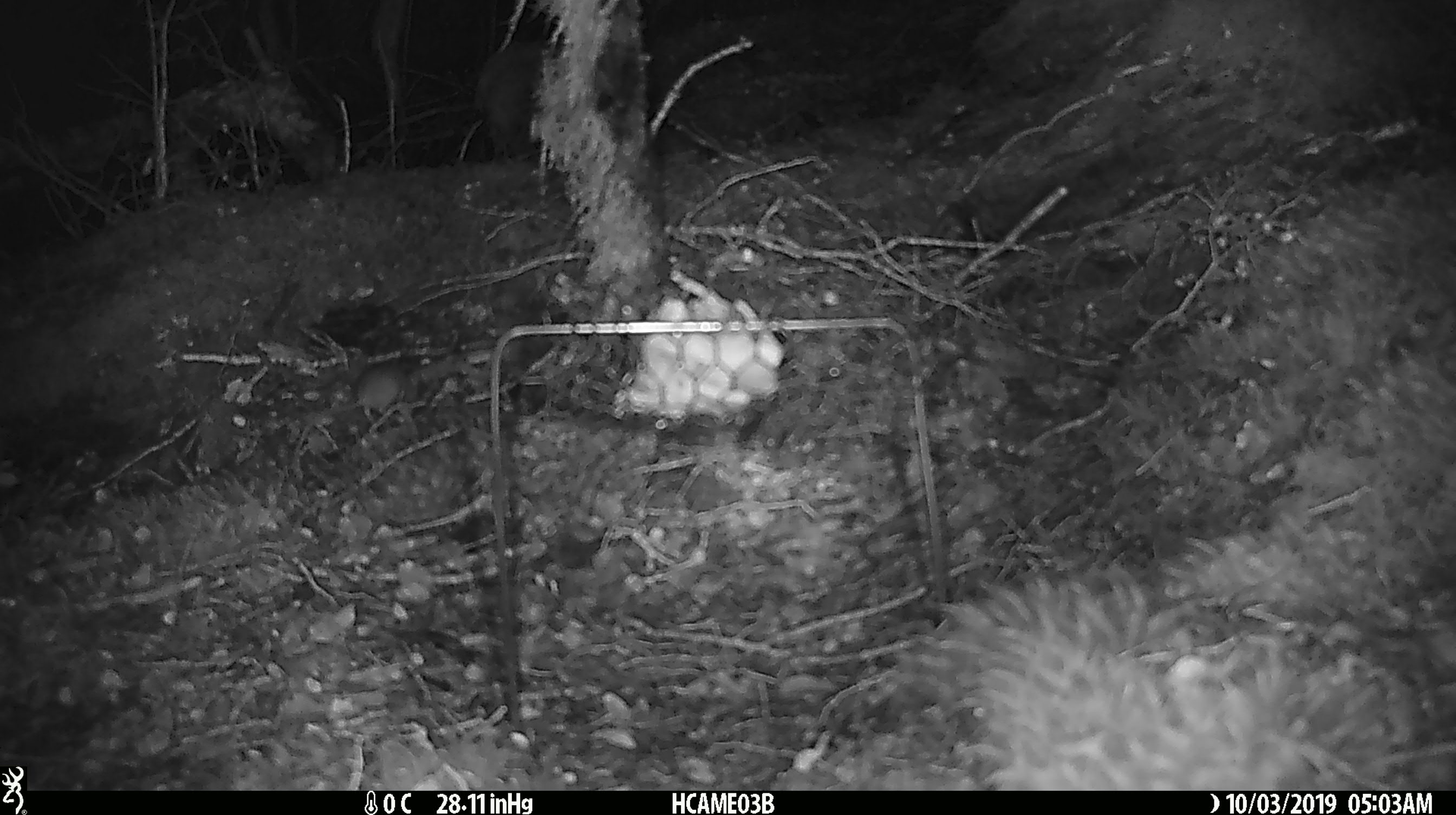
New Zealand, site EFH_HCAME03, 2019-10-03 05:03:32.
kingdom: Animalia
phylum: Chordata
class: Mammalia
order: Rodentia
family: Muridae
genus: Mus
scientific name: Mus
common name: mouse